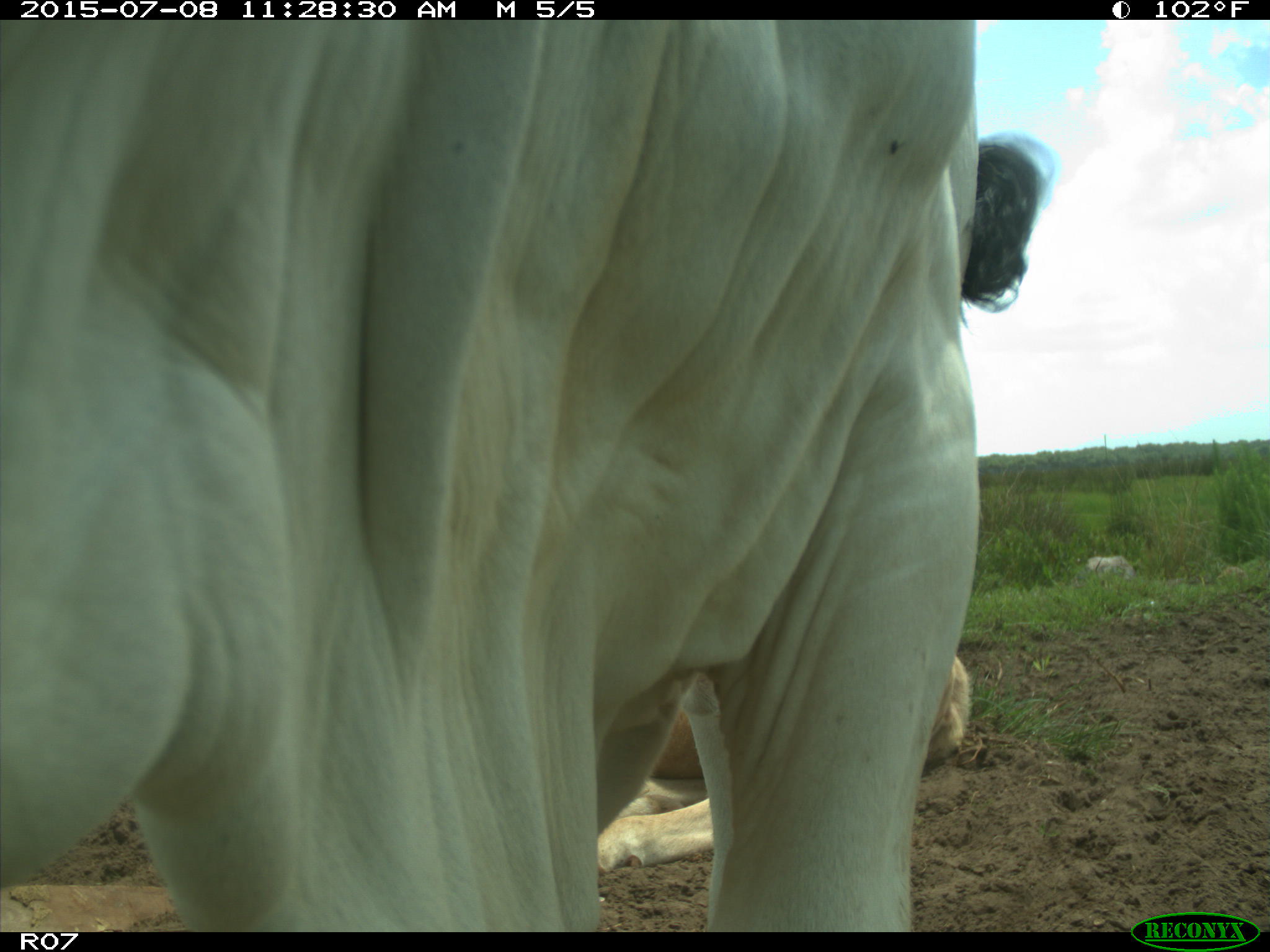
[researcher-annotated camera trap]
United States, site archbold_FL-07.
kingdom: Animalia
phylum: Chordata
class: Mammalia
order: Artiodactyla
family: Bovidae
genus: Bos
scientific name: Bos taurus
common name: domestic cow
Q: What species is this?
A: Bos taurus (domestic cow).